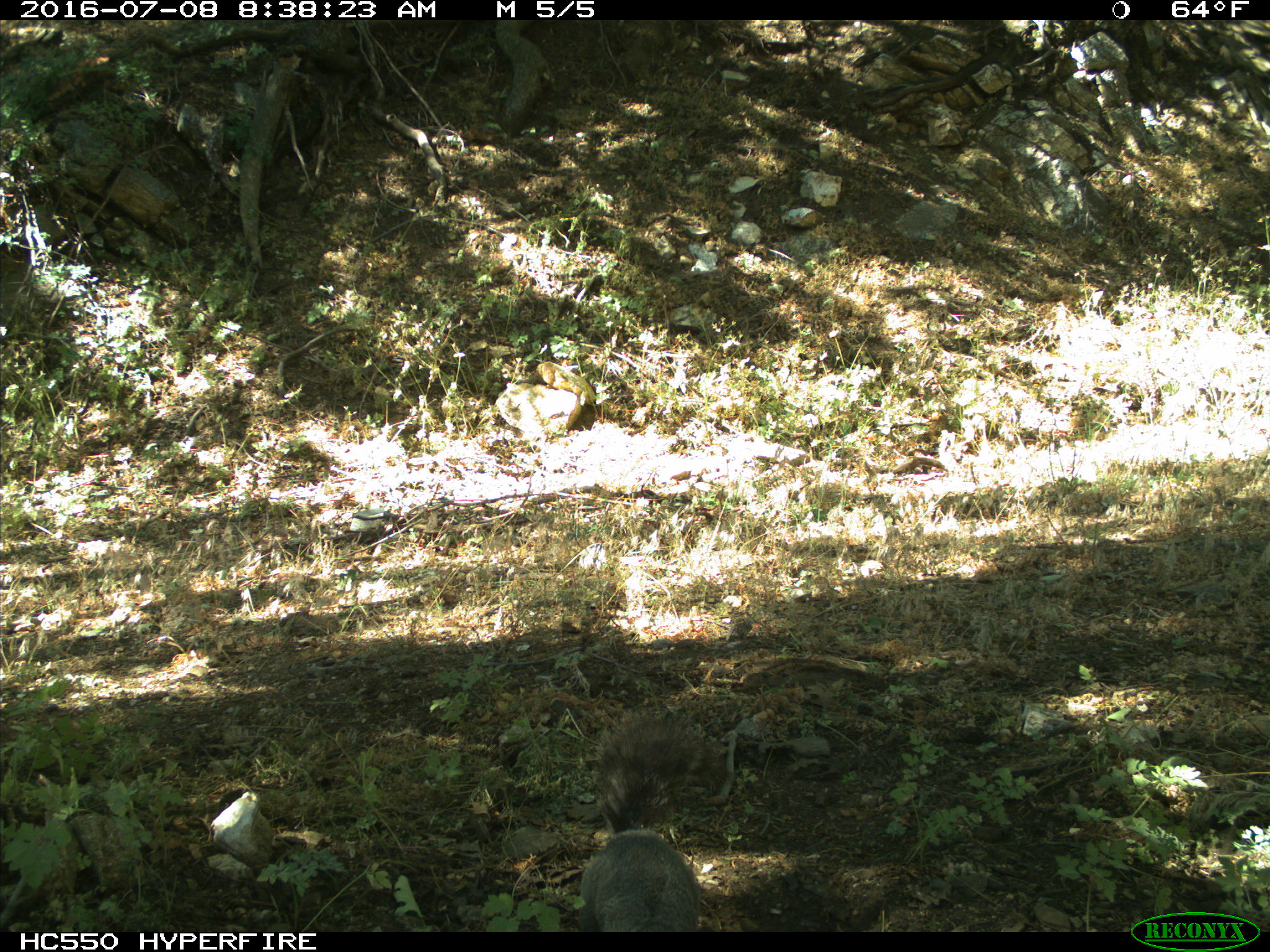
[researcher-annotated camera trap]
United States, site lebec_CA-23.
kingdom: Animalia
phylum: Chordata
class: Mammalia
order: Rodentia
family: Sciuridae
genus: Sciurus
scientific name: Sciurus carolinensis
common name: eastern gray squirrel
Sciurus carolinensis (eastern gray squirrel).